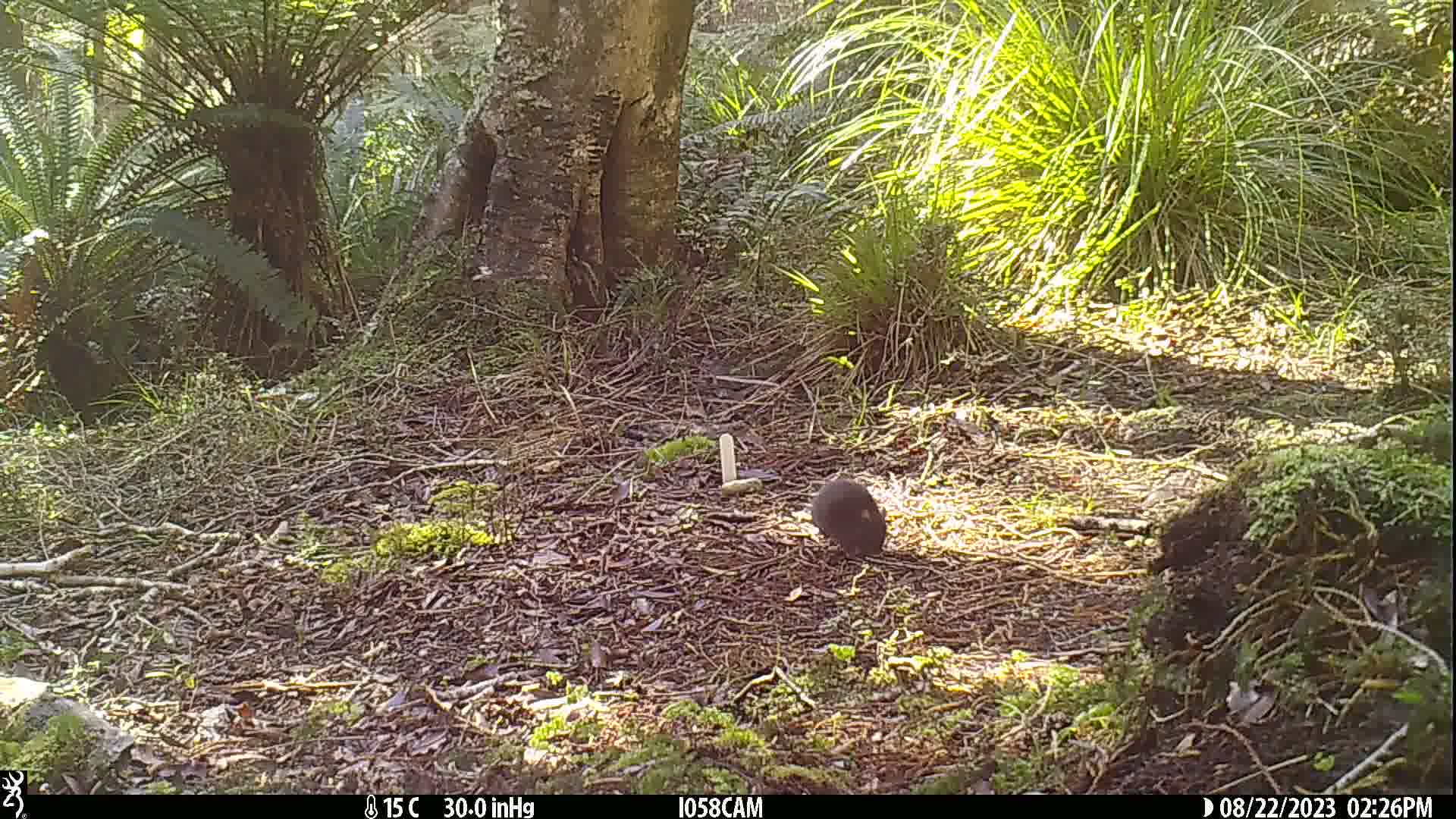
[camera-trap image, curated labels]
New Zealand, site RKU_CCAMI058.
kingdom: Animalia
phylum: Chordata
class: Mammalia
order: Rodentia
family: Muridae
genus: Rattus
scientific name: Rattus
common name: rat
Rat (Rattus).